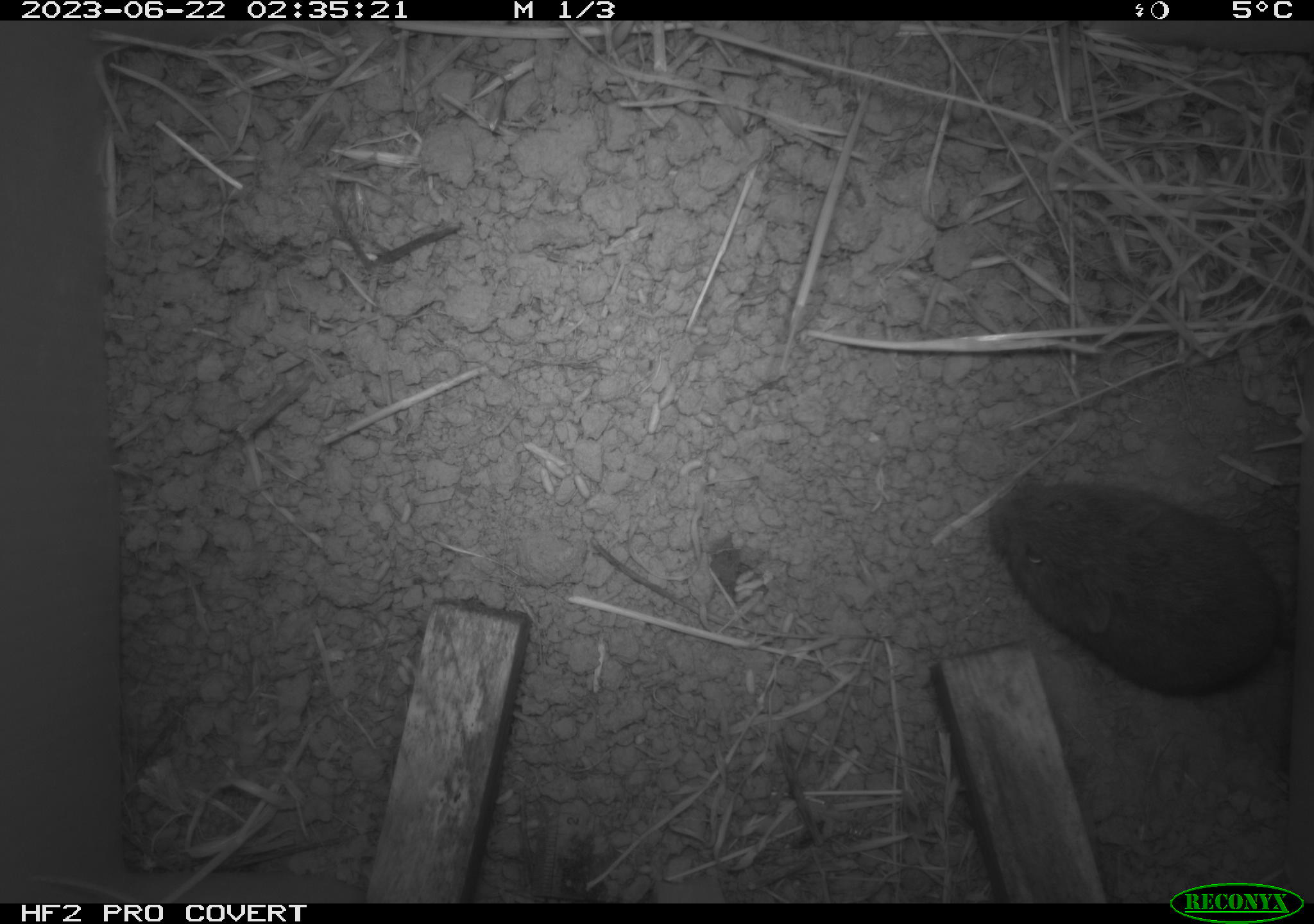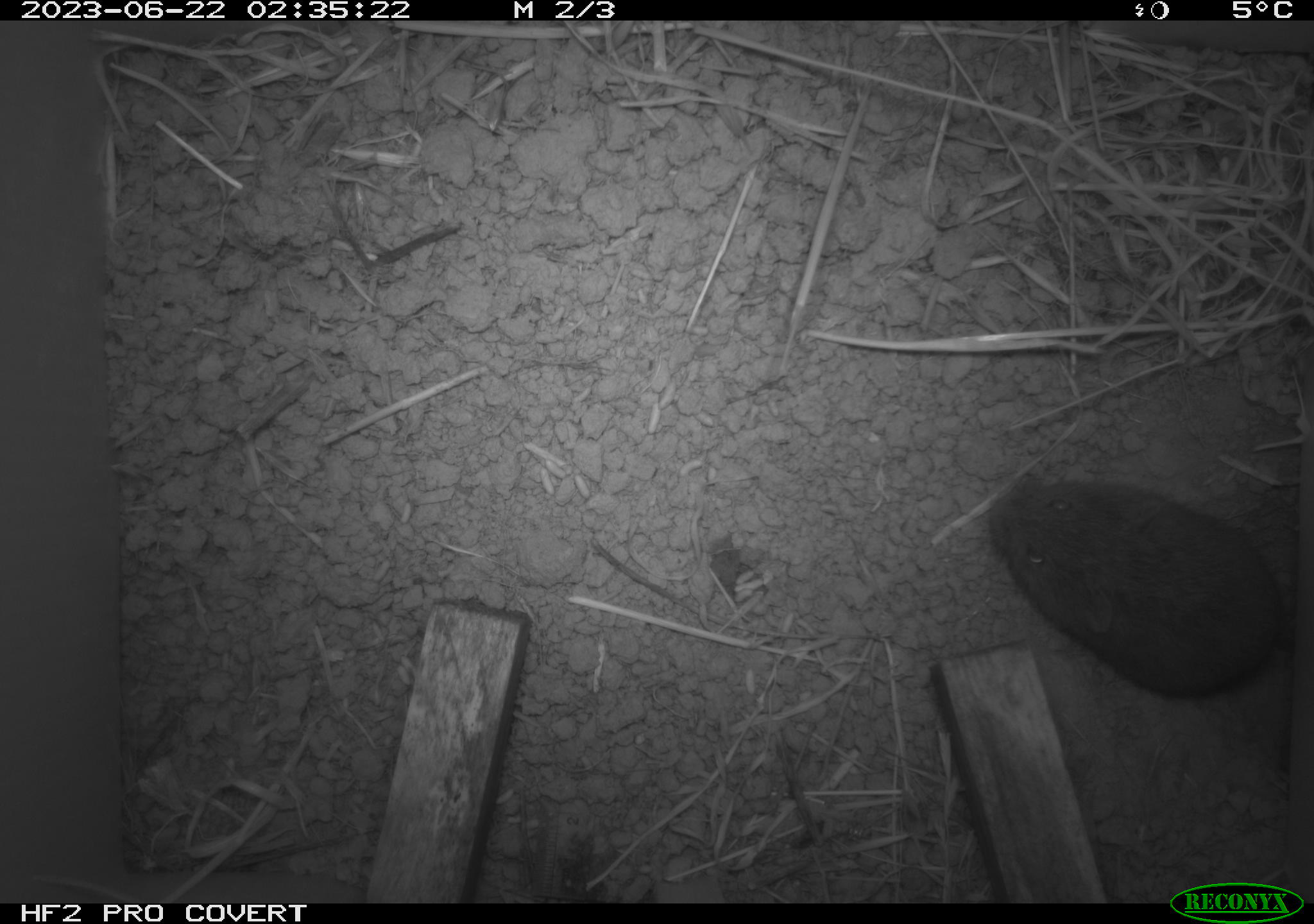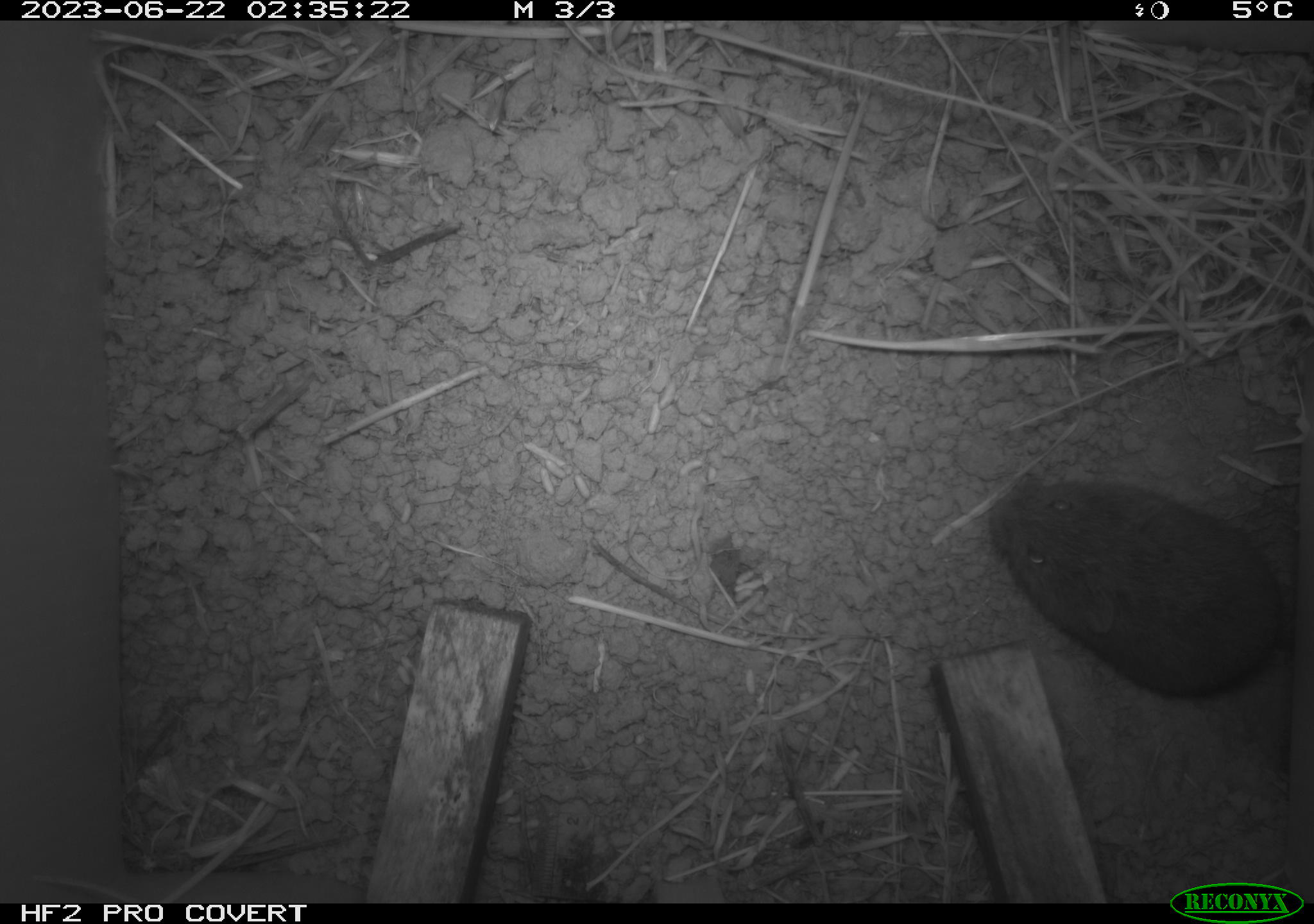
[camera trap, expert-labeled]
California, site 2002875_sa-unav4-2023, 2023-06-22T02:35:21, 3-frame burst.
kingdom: Animalia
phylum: Chordata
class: Mammalia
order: Rodentia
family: Cricetidae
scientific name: Arvicolinae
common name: voles, lemmings, and muskrats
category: arvicolinae subfamily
Arvicolinae subfamily (voles, lemmings, and muskrats) (Arvicolinae).